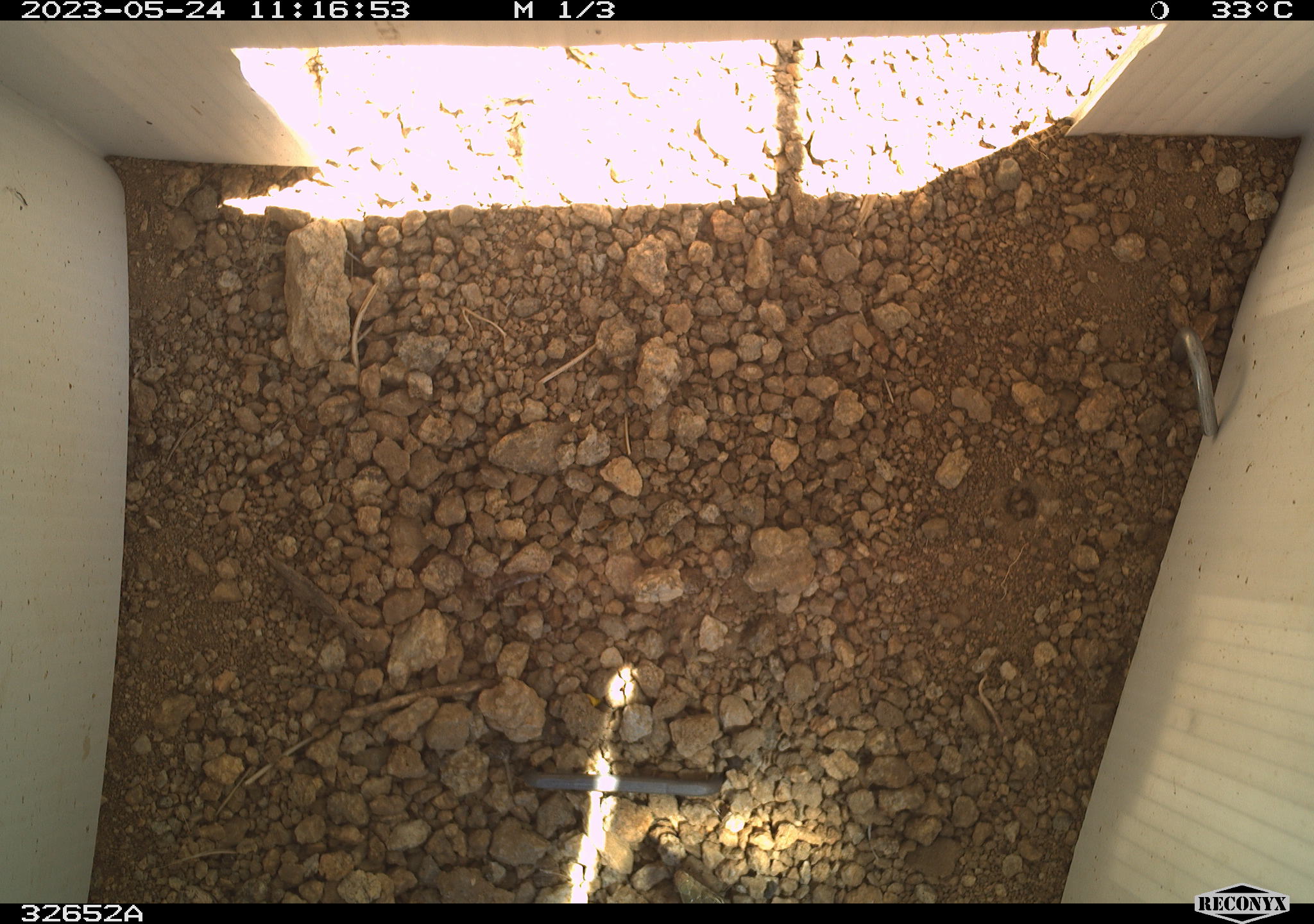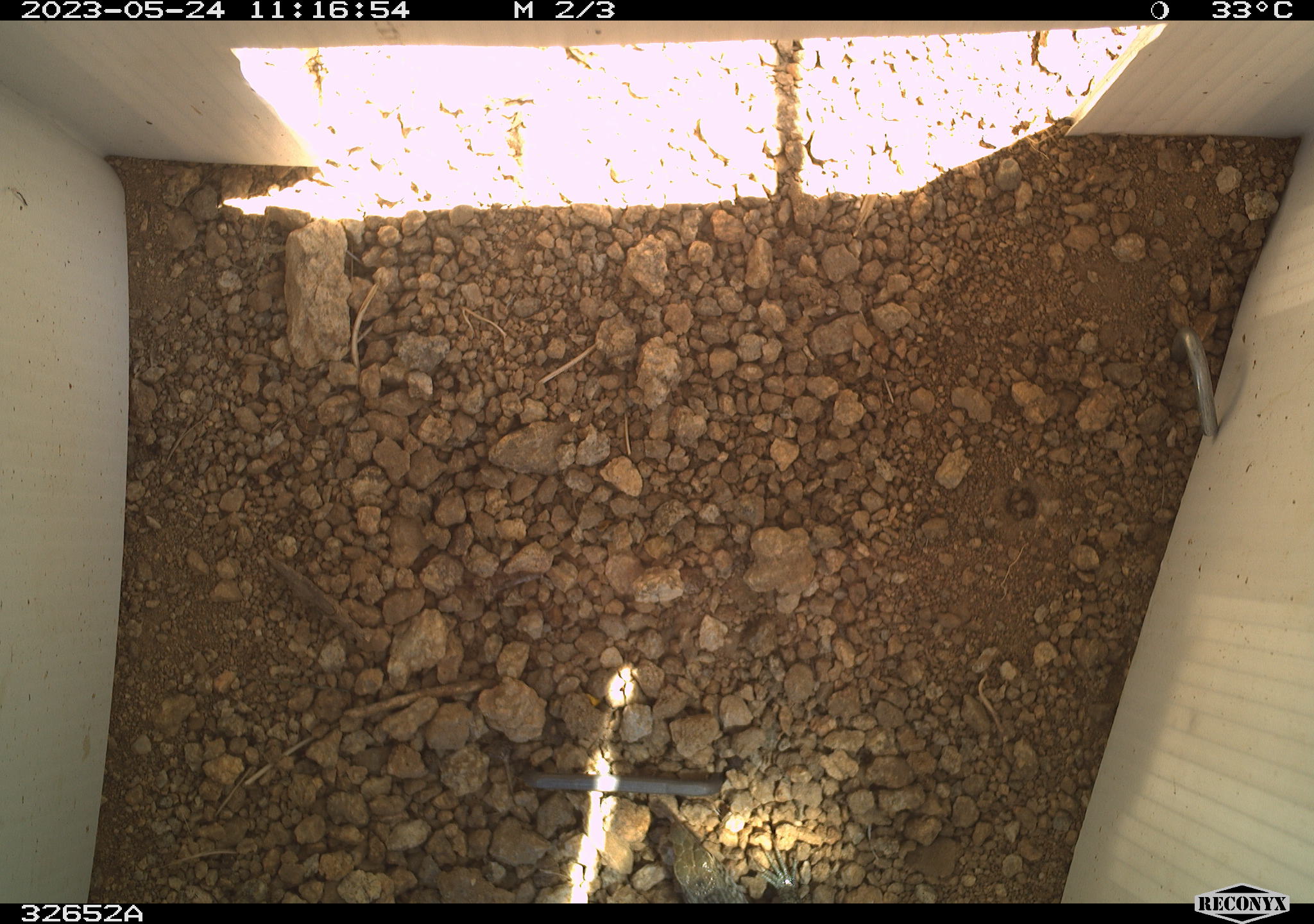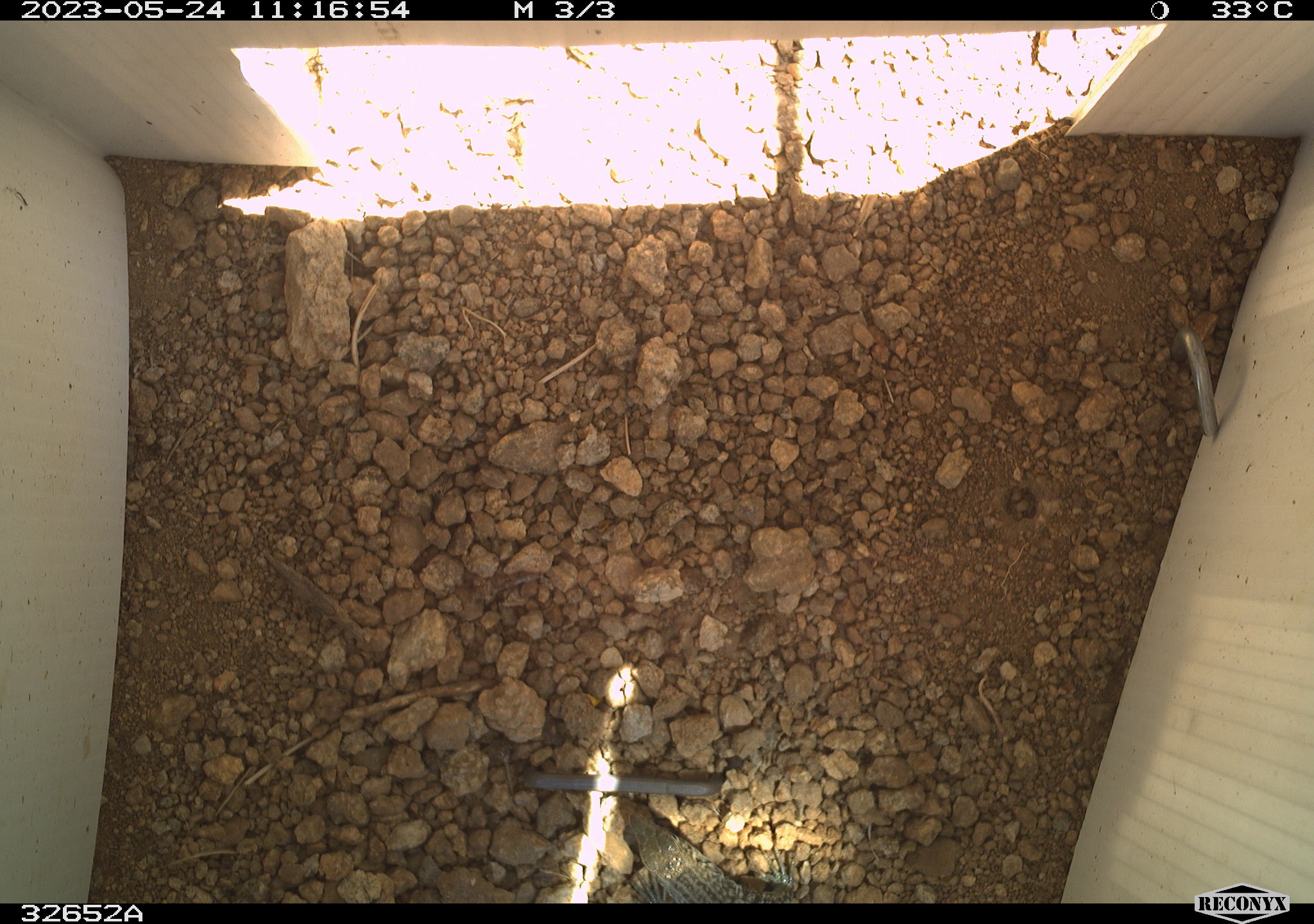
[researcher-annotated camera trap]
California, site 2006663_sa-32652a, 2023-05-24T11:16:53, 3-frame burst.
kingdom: Animalia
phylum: Chordata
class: Reptilia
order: Squamata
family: Teiidae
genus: Aspidoscelis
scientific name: Aspidoscelis tigris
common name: western whiptail